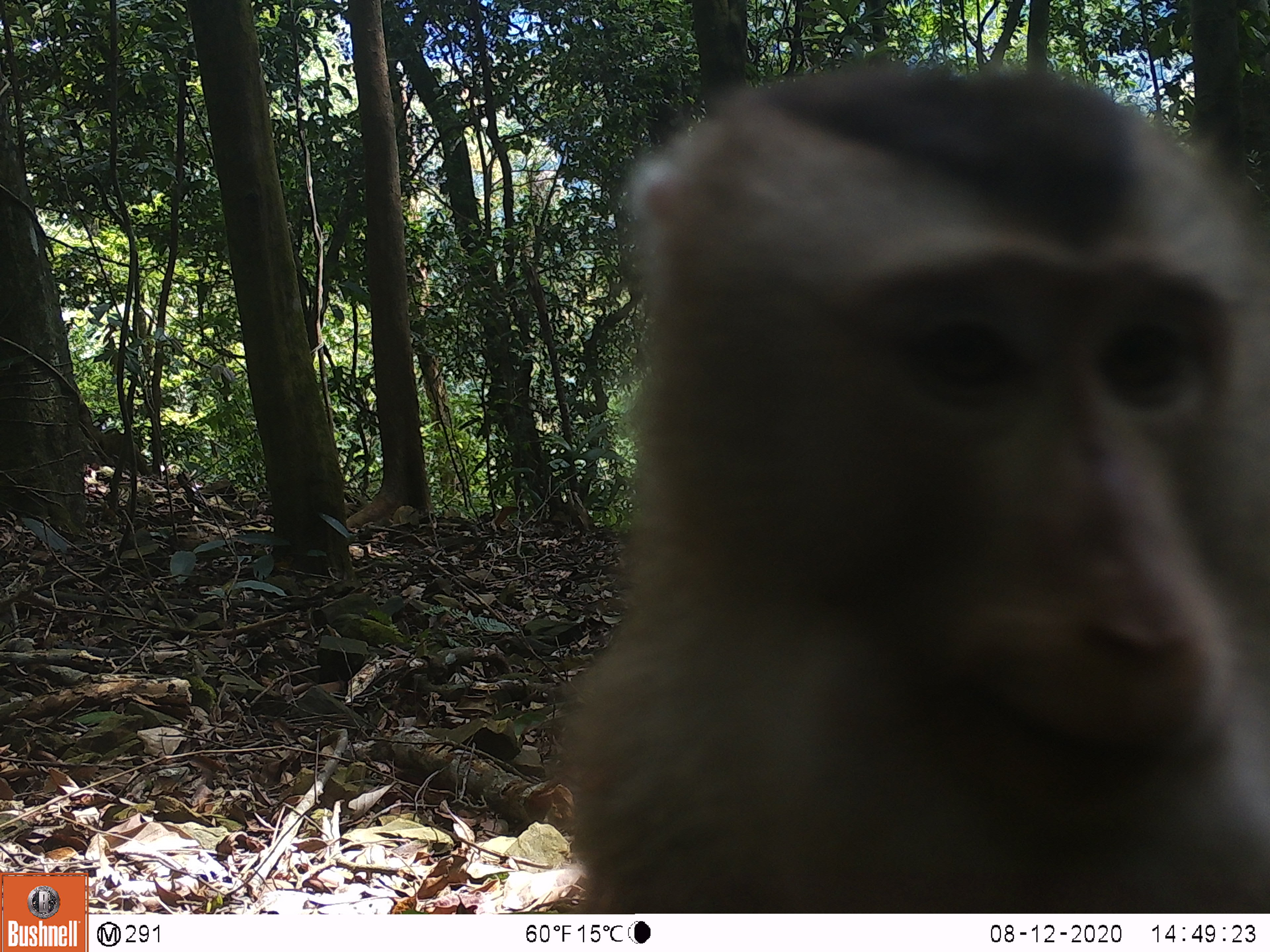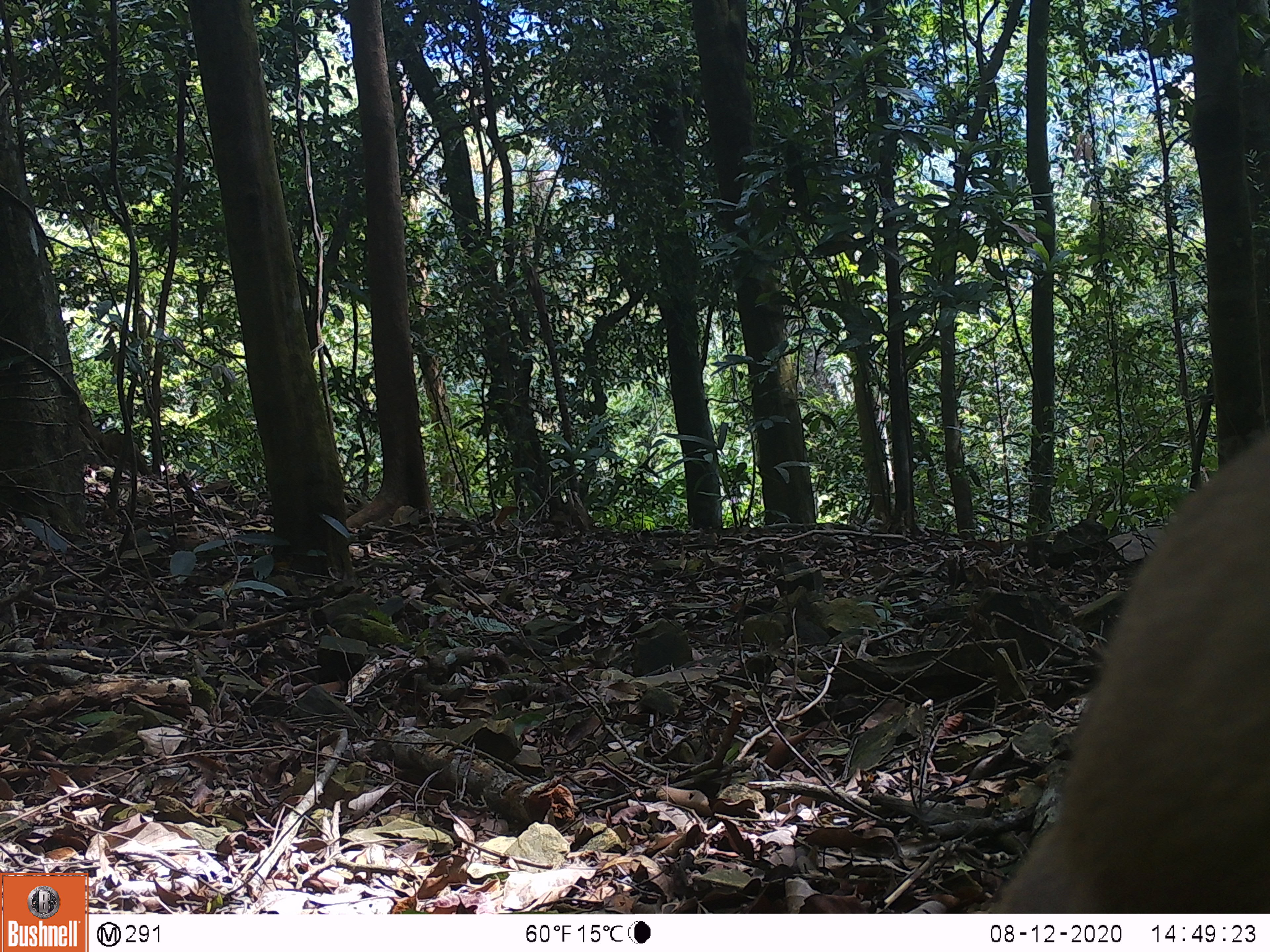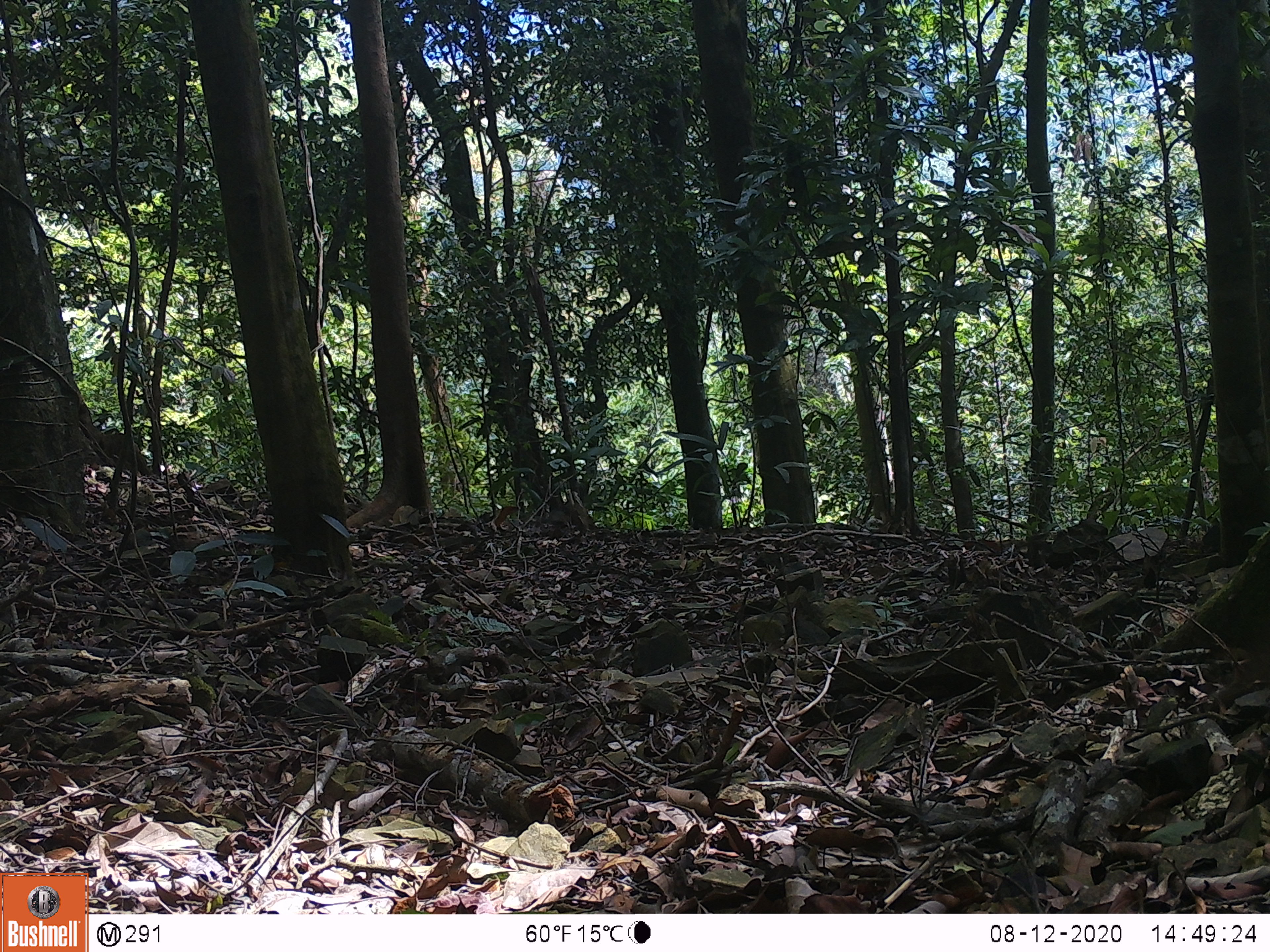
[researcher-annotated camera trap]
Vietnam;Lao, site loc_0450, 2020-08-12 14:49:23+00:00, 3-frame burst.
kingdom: Animalia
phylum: Chordata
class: Mammalia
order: Primates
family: Cercopithecidae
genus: Macaca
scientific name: Macaca nemestrina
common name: pig-tailed macaque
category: pig tailed macaque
Pig tailed macaque (pig-tailed macaque) (Macaca nemestrina). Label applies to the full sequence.